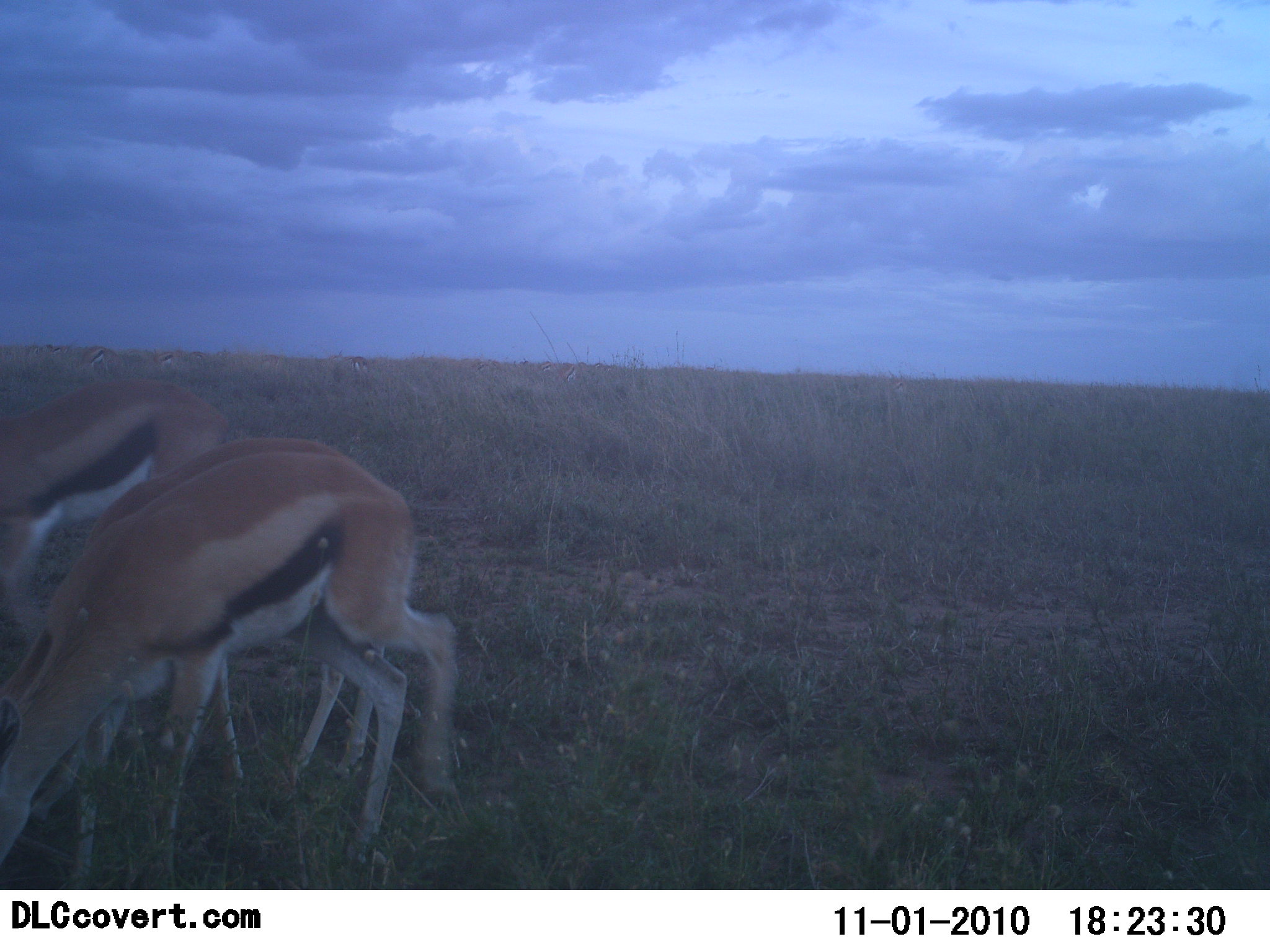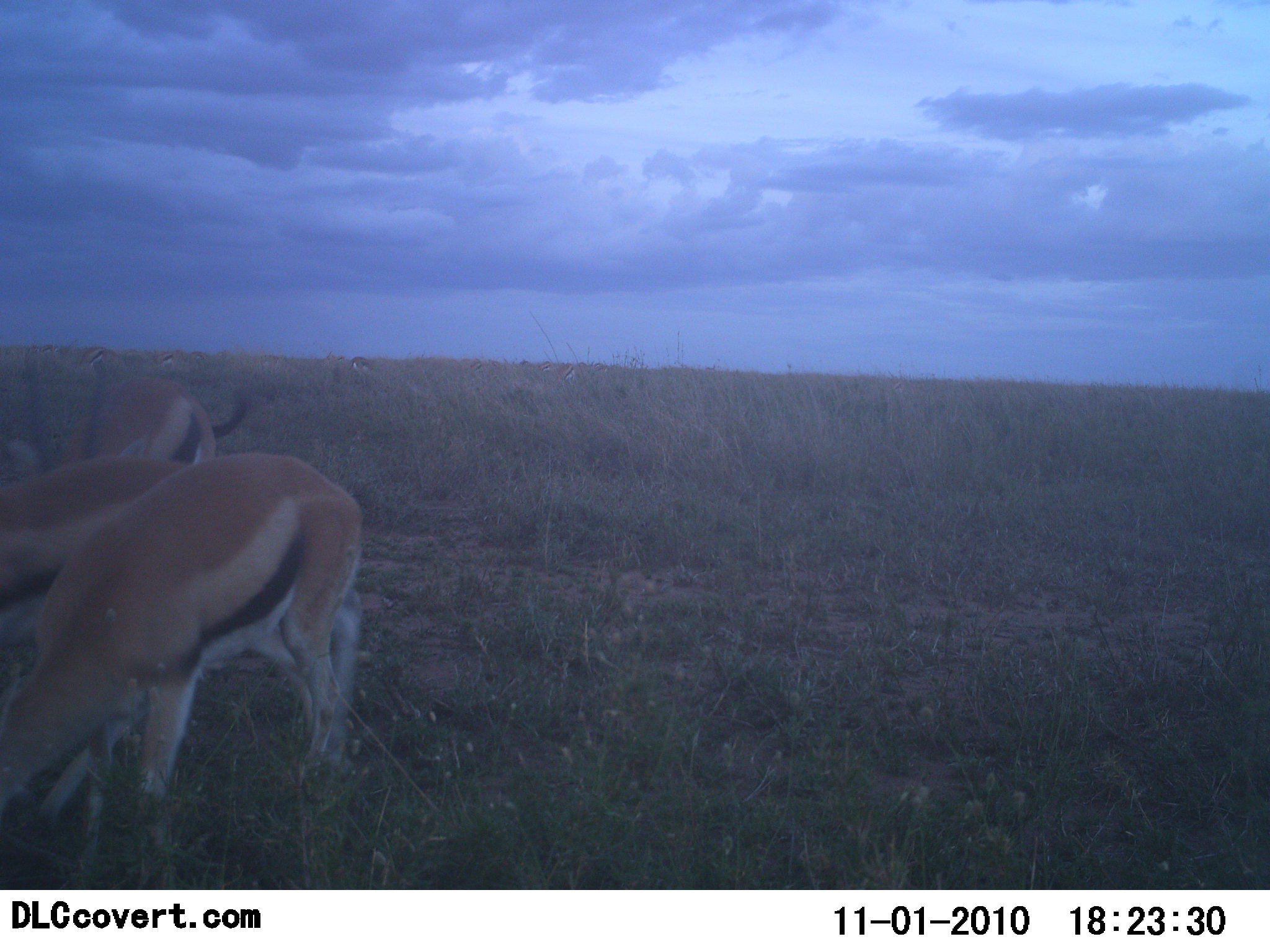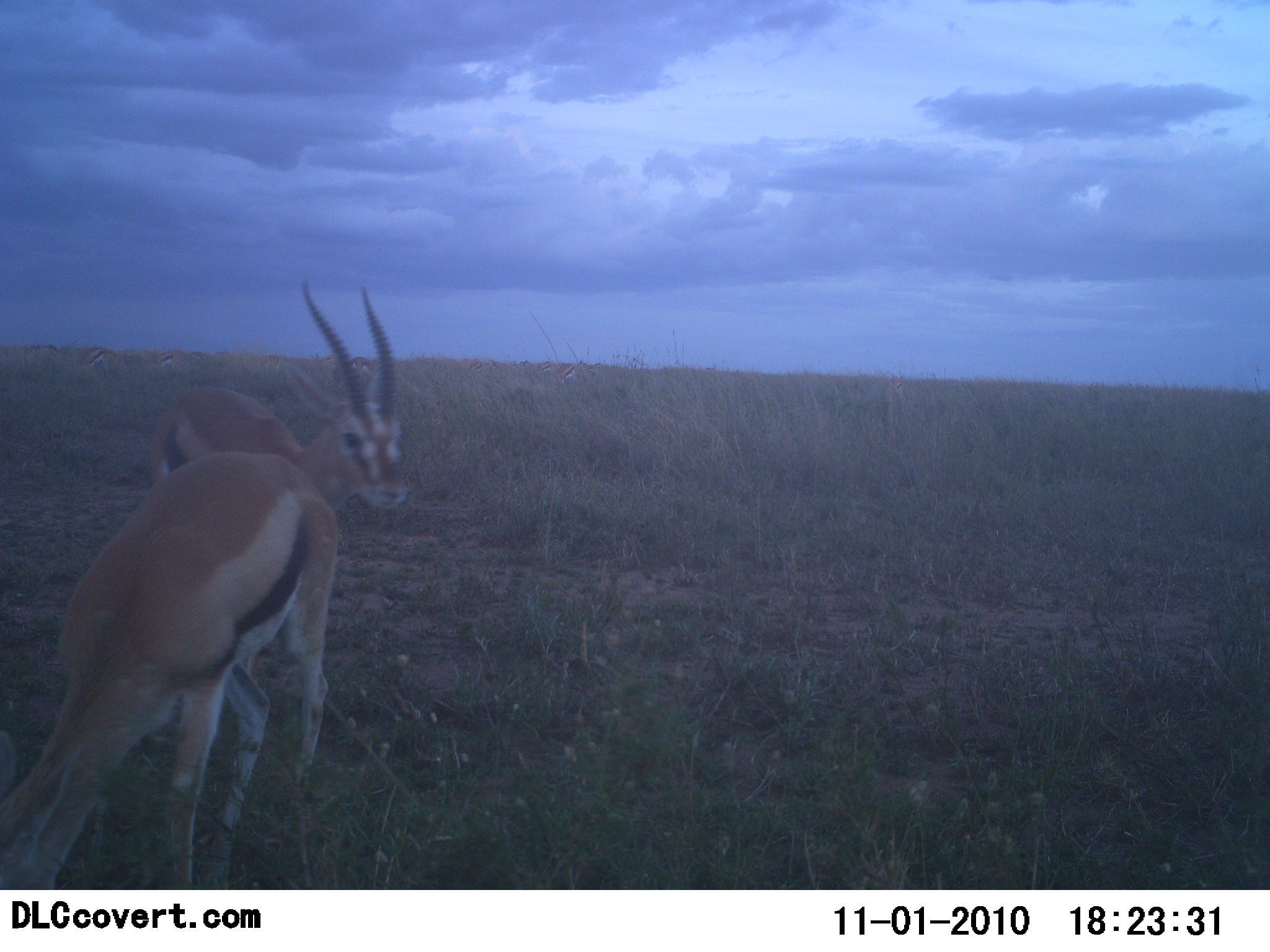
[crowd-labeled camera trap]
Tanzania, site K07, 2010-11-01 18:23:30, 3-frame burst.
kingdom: Animalia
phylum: Chordata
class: Mammalia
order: Artiodactyla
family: Bovidae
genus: Eudorcas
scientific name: Eudorcas thomsonii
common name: thomson's gazelle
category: gazellethomsons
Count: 3.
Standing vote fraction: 48%.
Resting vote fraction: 4%.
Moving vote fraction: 36%.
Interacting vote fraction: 0%.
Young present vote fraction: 0%.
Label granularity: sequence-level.